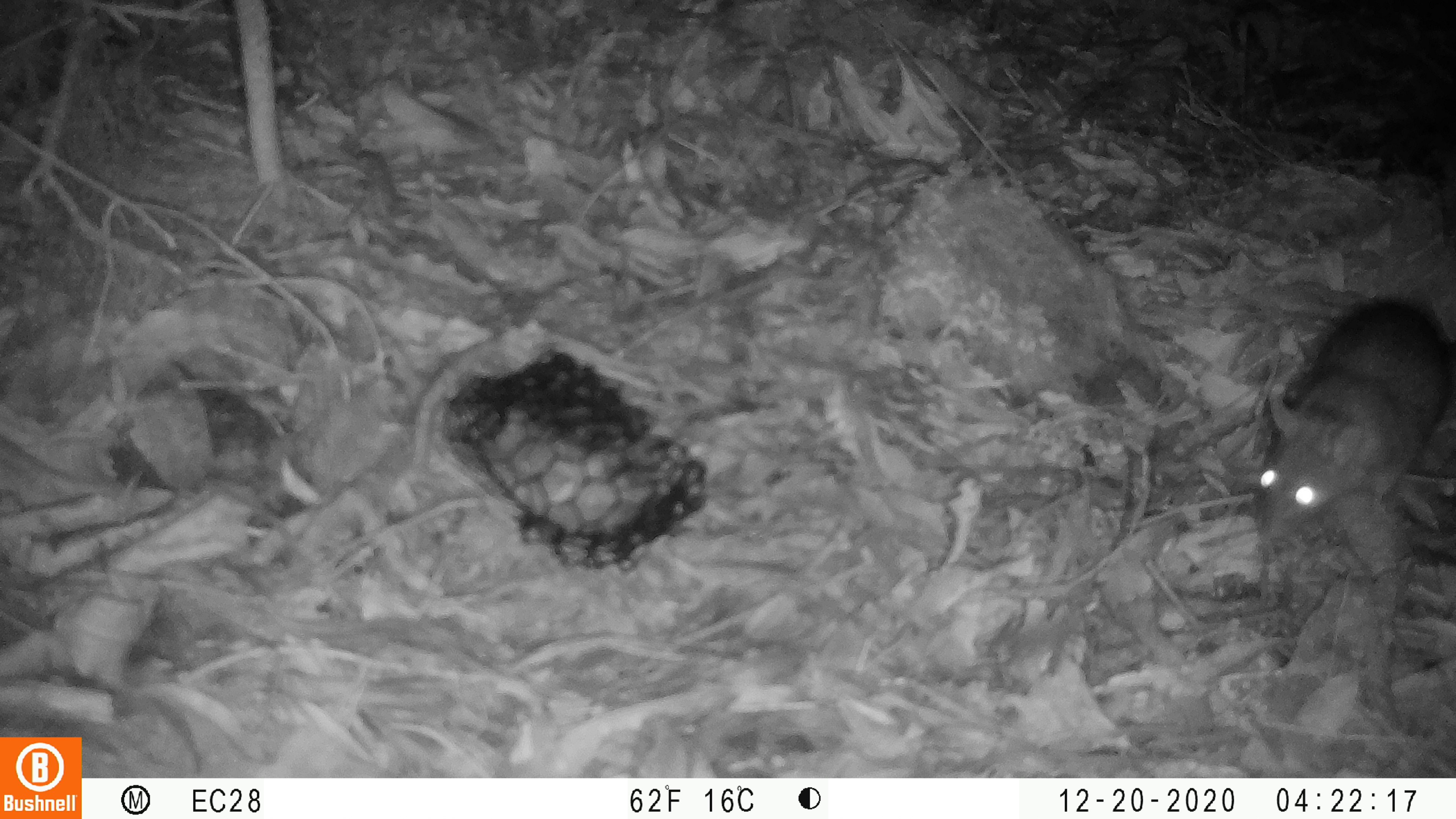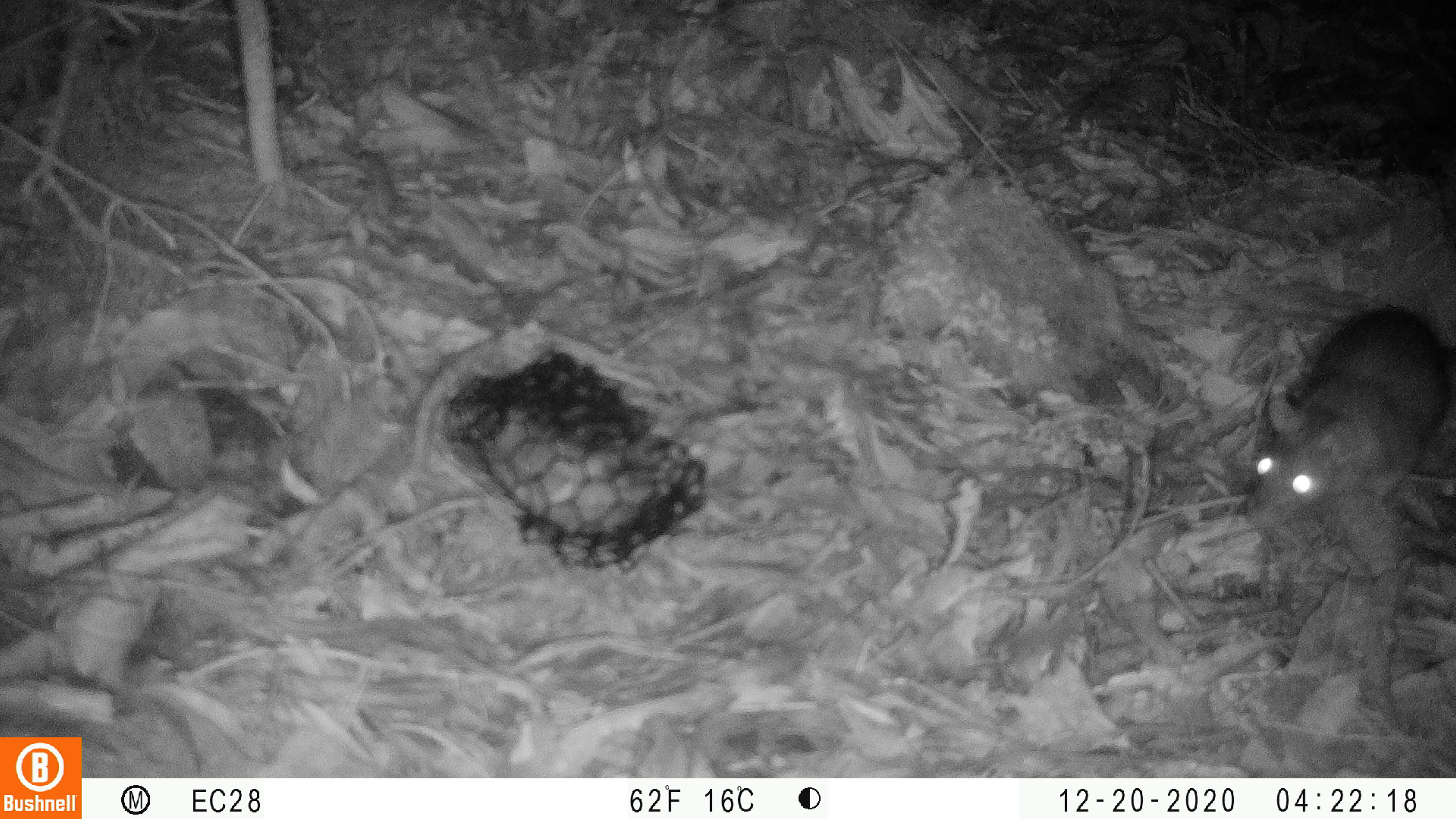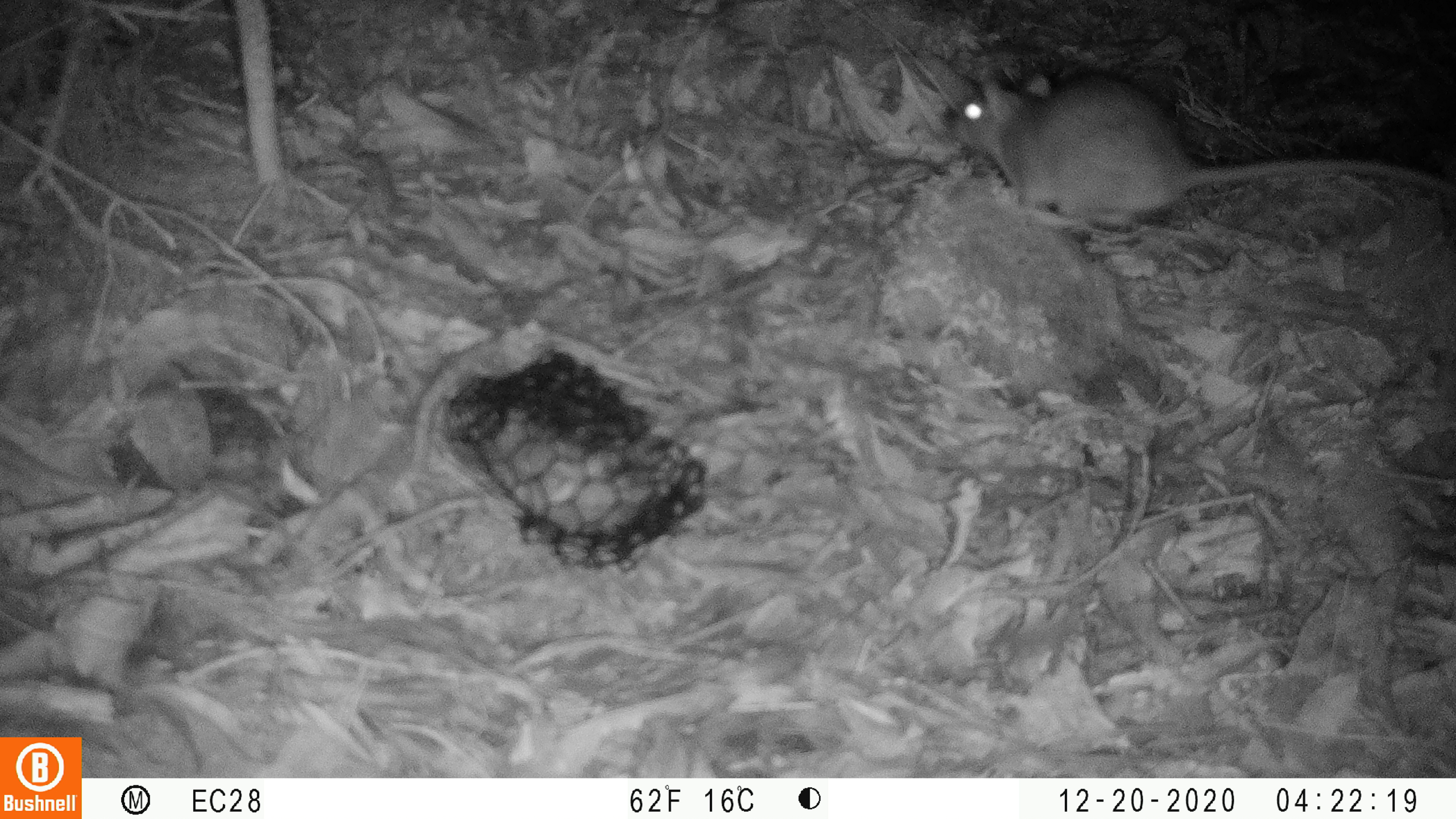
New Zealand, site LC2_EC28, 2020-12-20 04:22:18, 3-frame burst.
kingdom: Animalia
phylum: Chordata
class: Mammalia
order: Rodentia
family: Muridae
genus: Rattus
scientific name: Rattus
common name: rat